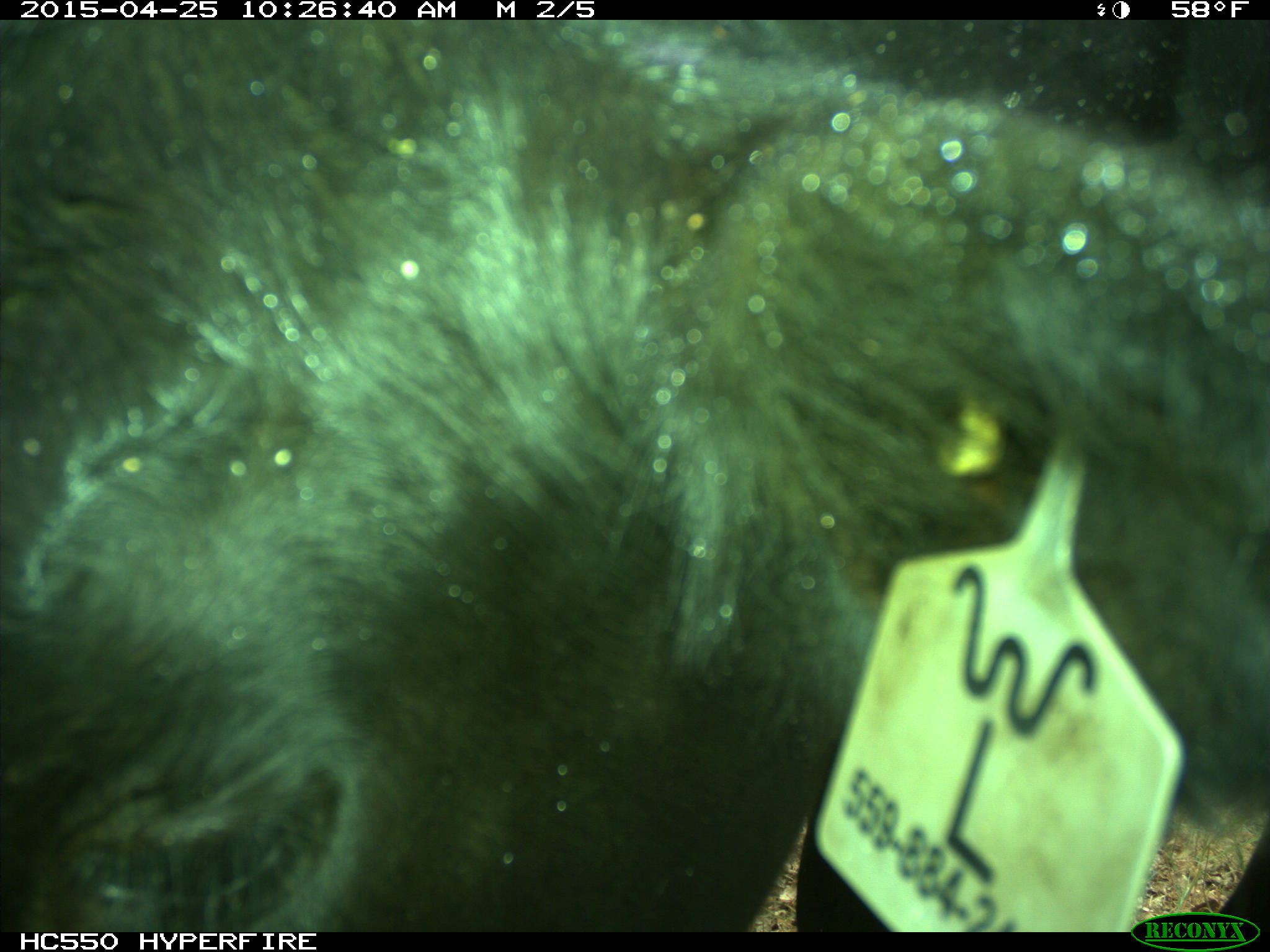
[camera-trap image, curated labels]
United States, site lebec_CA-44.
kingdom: Animalia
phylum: Chordata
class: Mammalia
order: Artiodactyla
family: Suidae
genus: Sus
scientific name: Sus scrofa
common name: wild boar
Sus scrofa (wild boar).